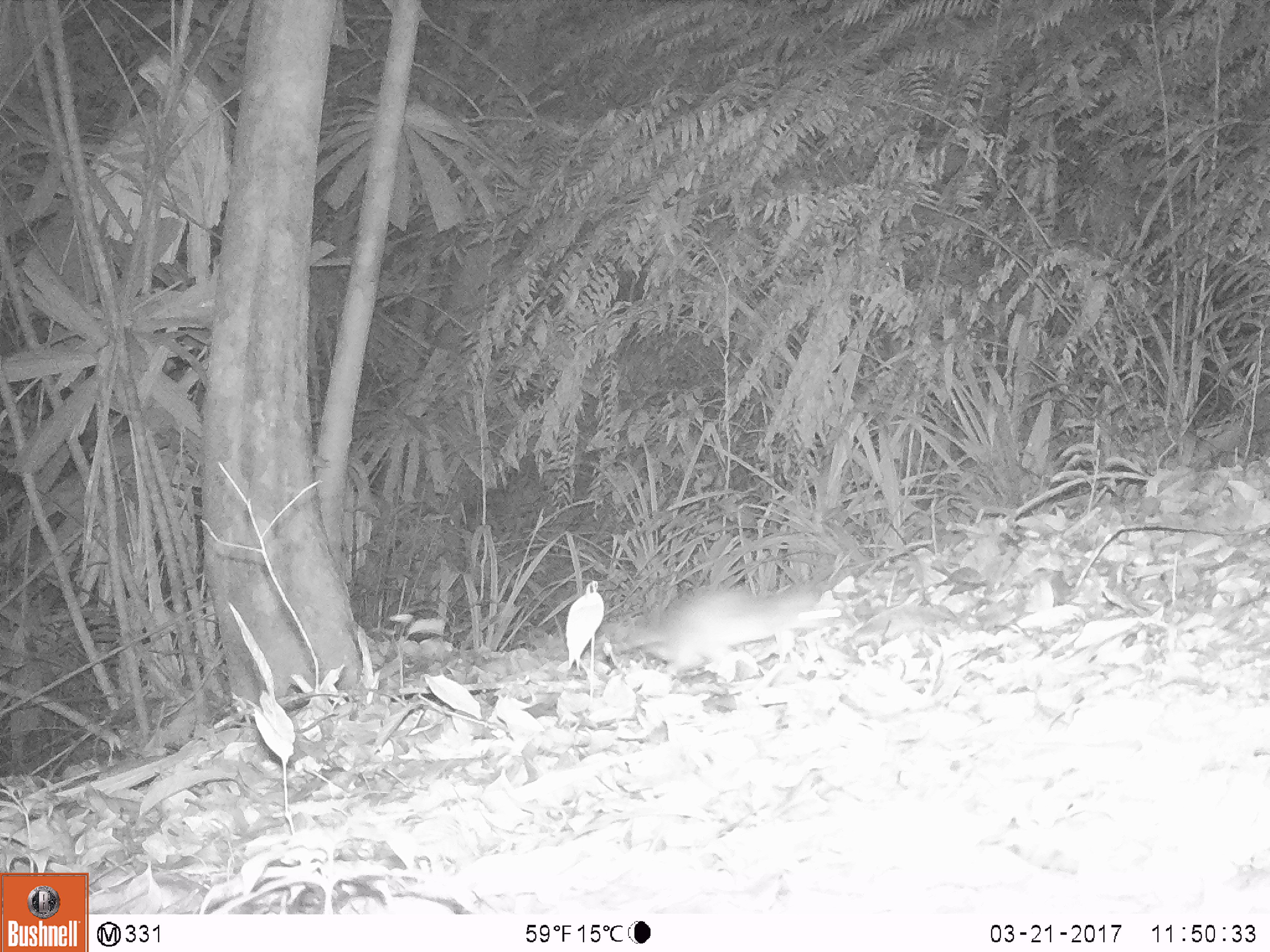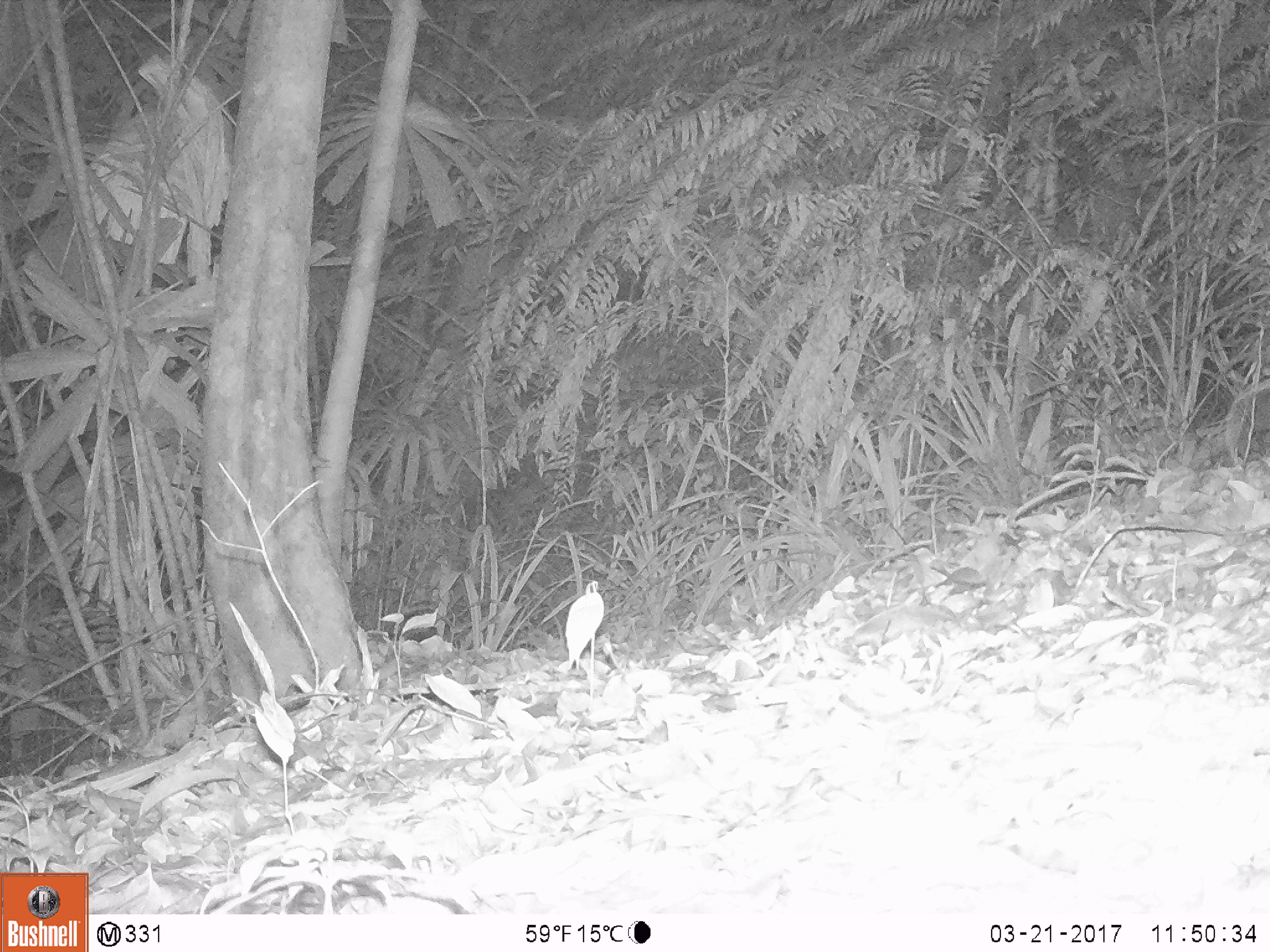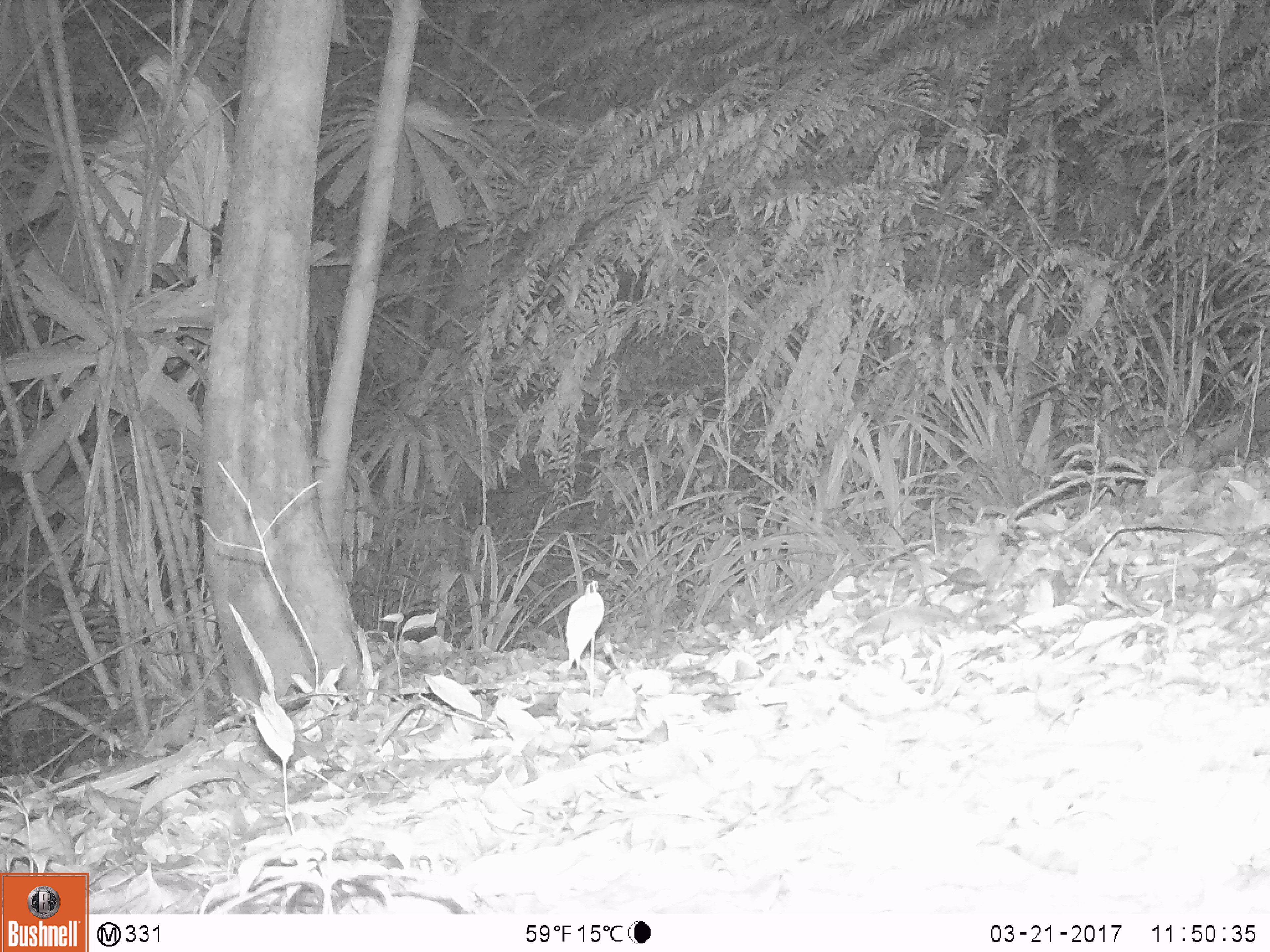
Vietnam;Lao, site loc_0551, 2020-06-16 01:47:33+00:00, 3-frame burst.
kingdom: Animalia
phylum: Chordata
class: Mammalia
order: Rodentia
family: Muridae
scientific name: Muridae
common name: old-world mice and rats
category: unidentified murid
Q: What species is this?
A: Unidentified murid (old-world mice and rats) (Muridae).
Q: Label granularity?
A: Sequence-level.